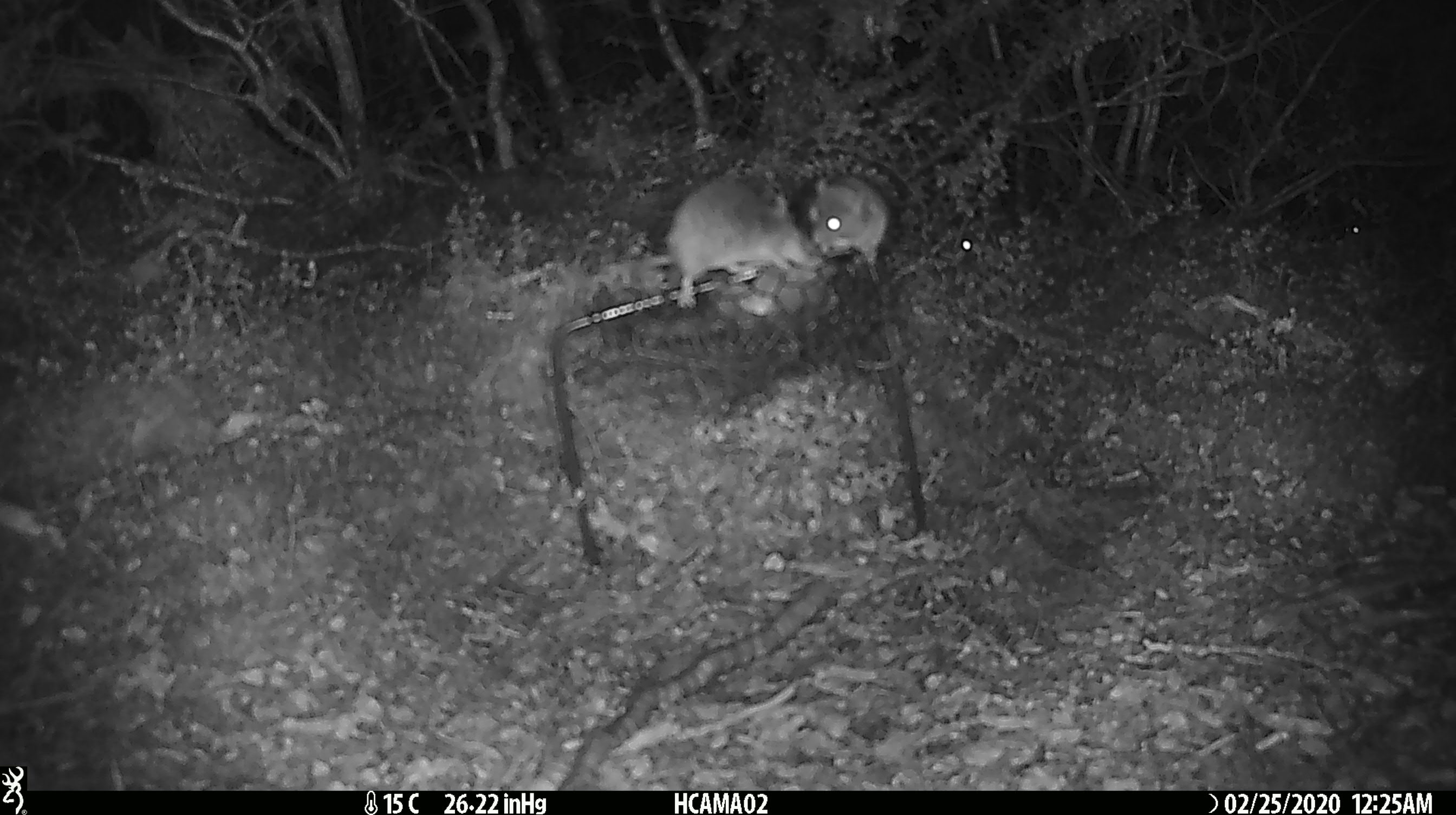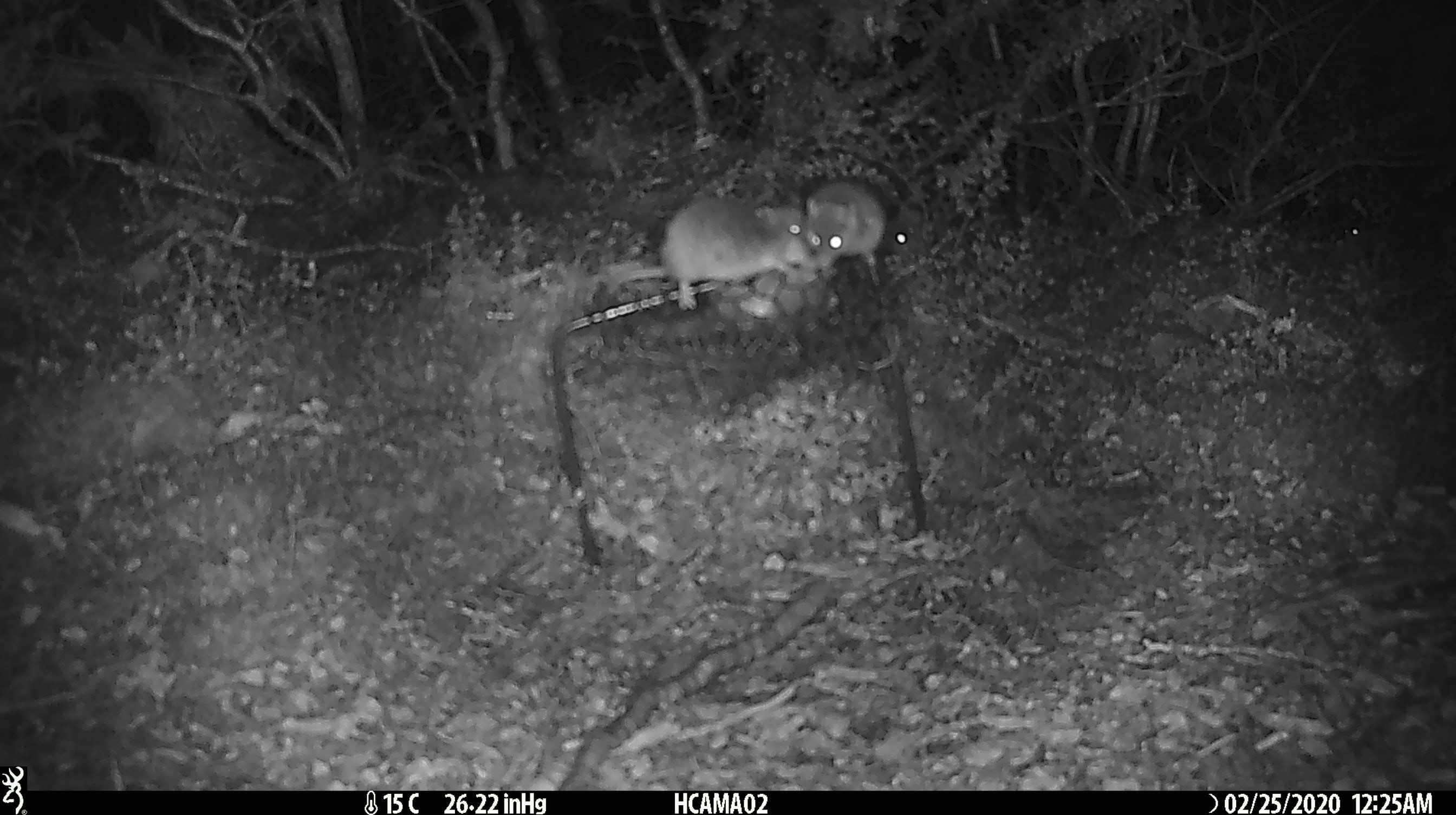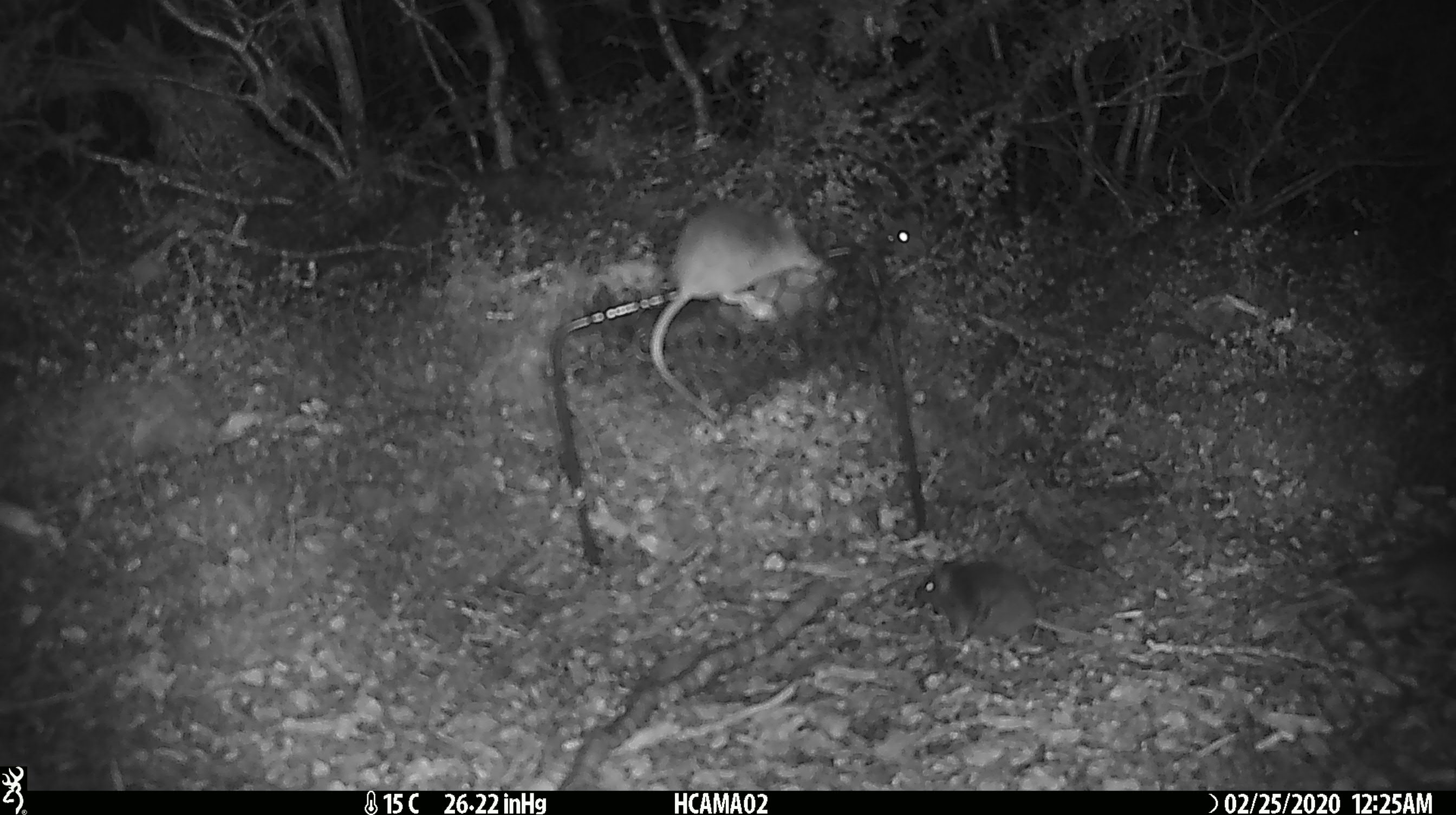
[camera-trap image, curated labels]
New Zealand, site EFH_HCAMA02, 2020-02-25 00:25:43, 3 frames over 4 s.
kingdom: Animalia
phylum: Chordata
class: Mammalia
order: Rodentia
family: Muridae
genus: Mus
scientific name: Mus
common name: mouse